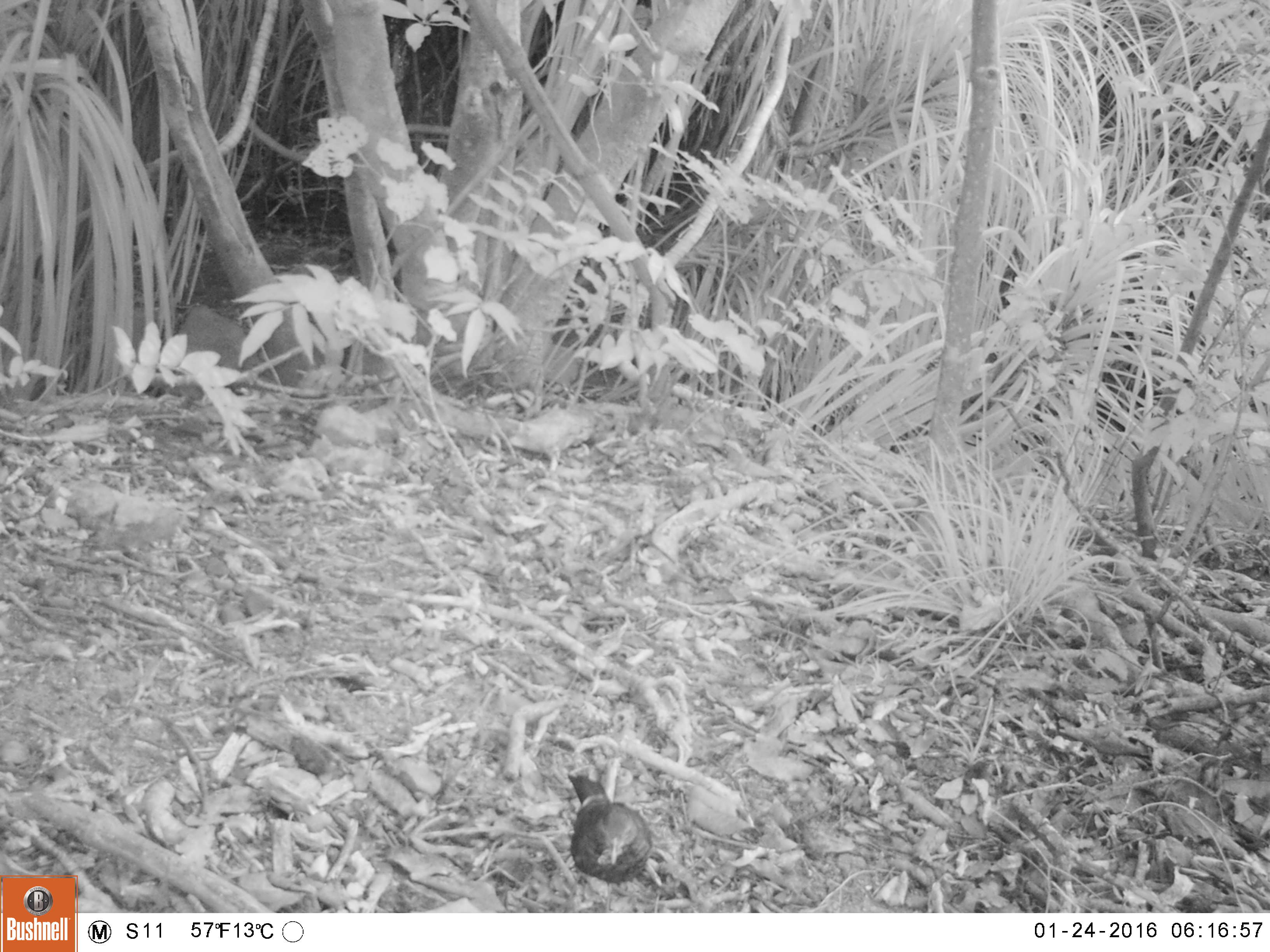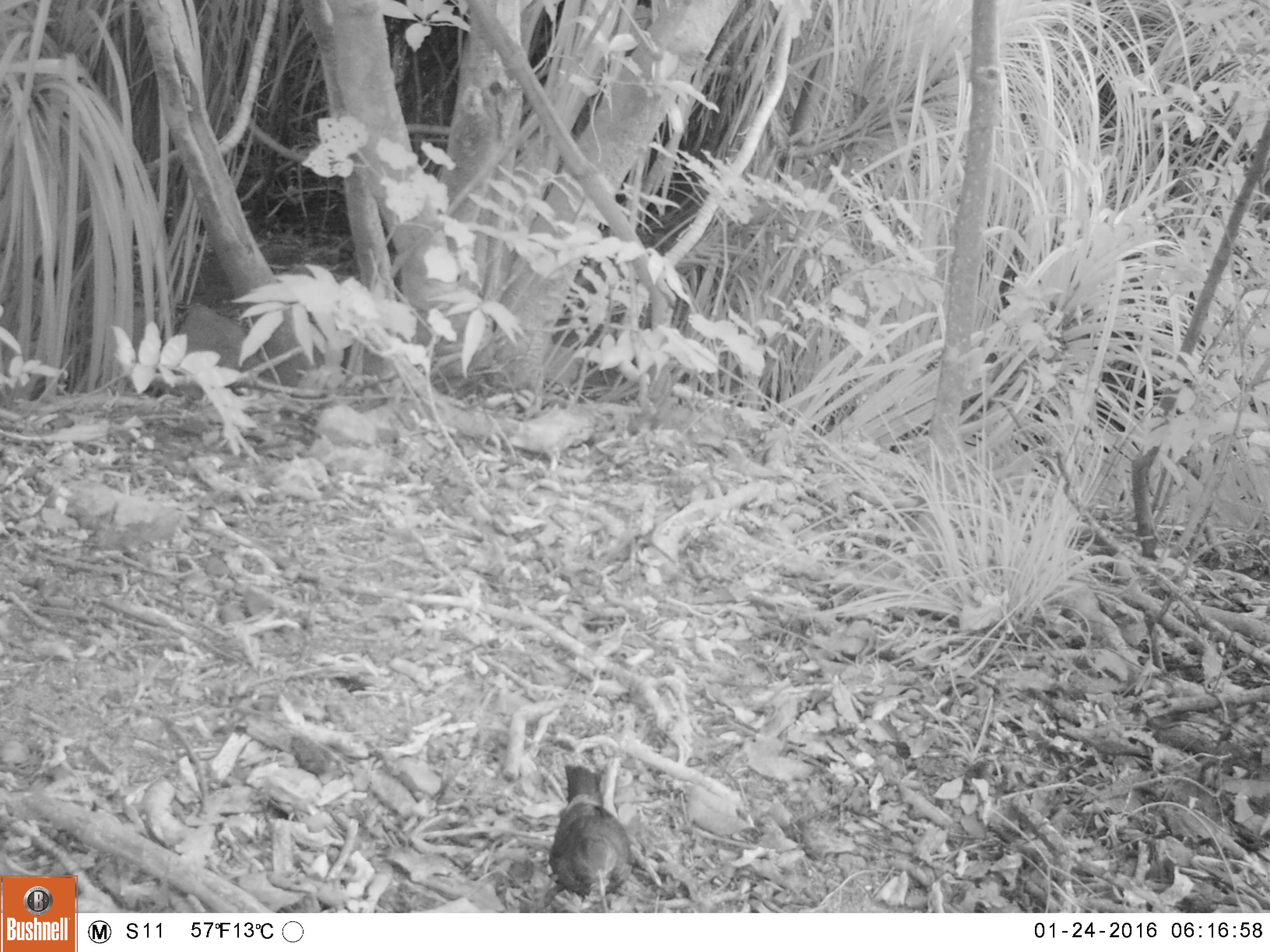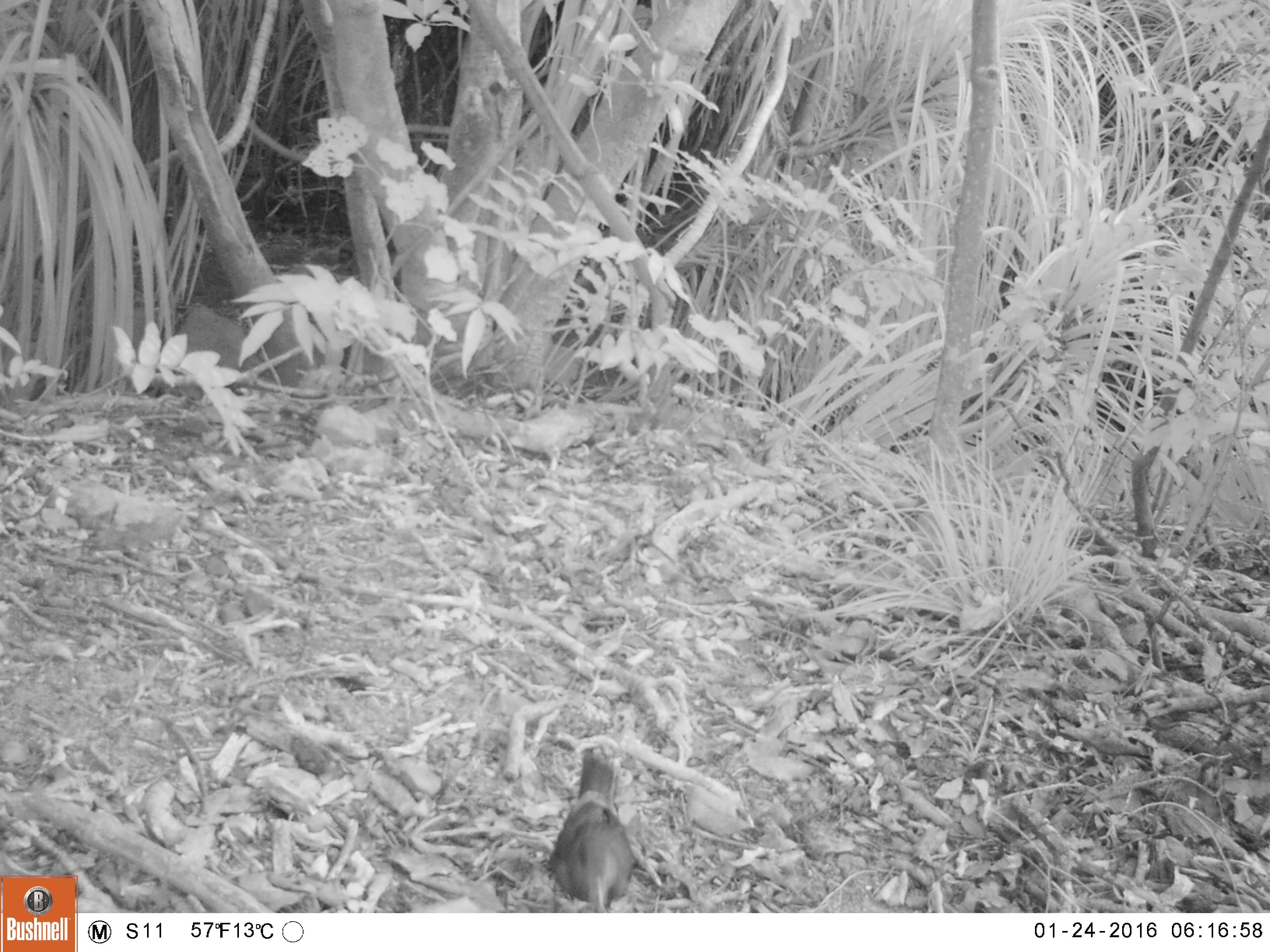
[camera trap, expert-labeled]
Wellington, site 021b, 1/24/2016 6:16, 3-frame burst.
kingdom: Animalia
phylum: Chordata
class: Aves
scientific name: Aves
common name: bird